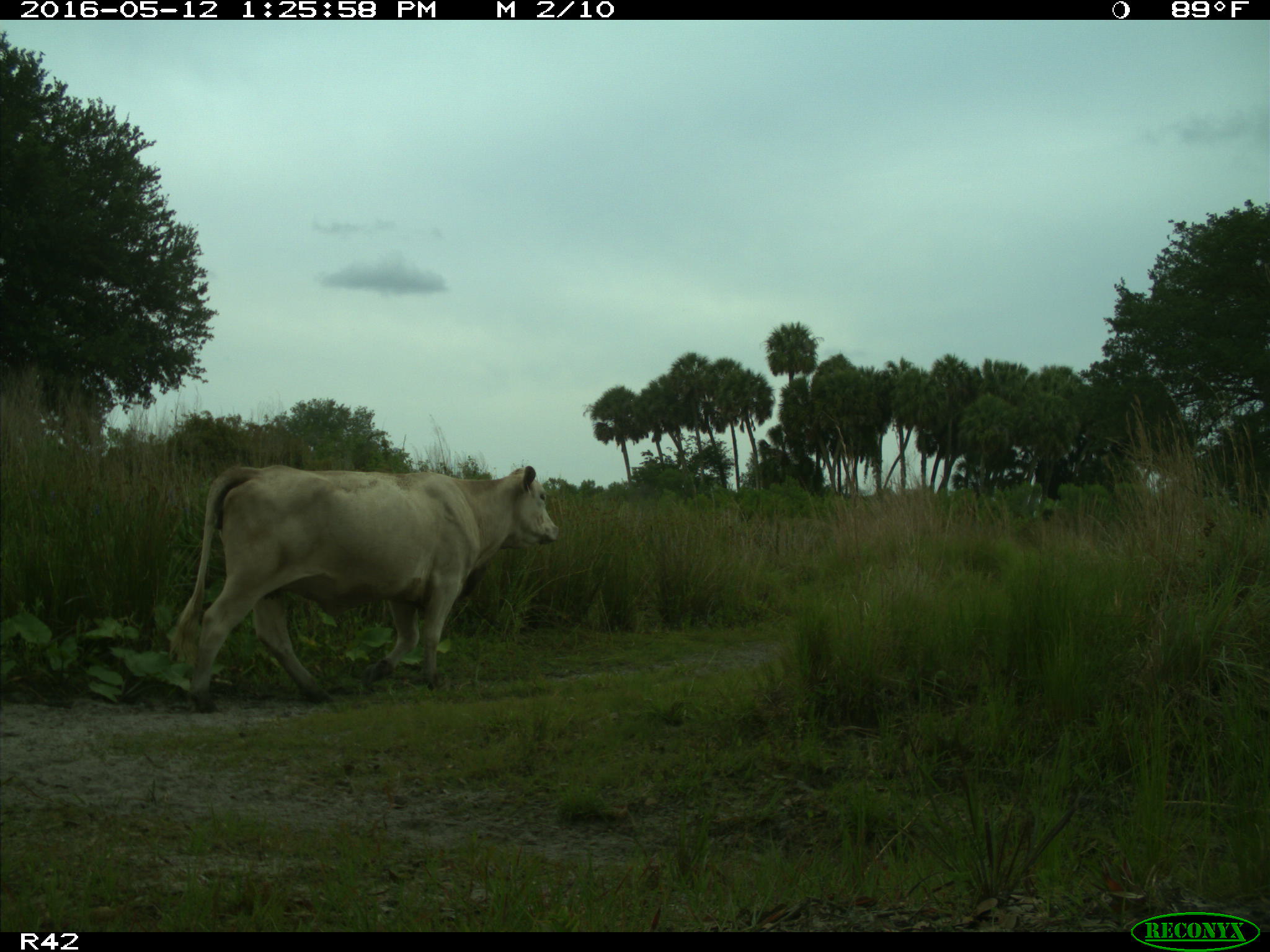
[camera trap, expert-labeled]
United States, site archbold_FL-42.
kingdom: Animalia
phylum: Chordata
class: Mammalia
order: Artiodactyla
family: Bovidae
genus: Bos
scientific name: Bos taurus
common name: domestic cow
Bos taurus (domestic cow).